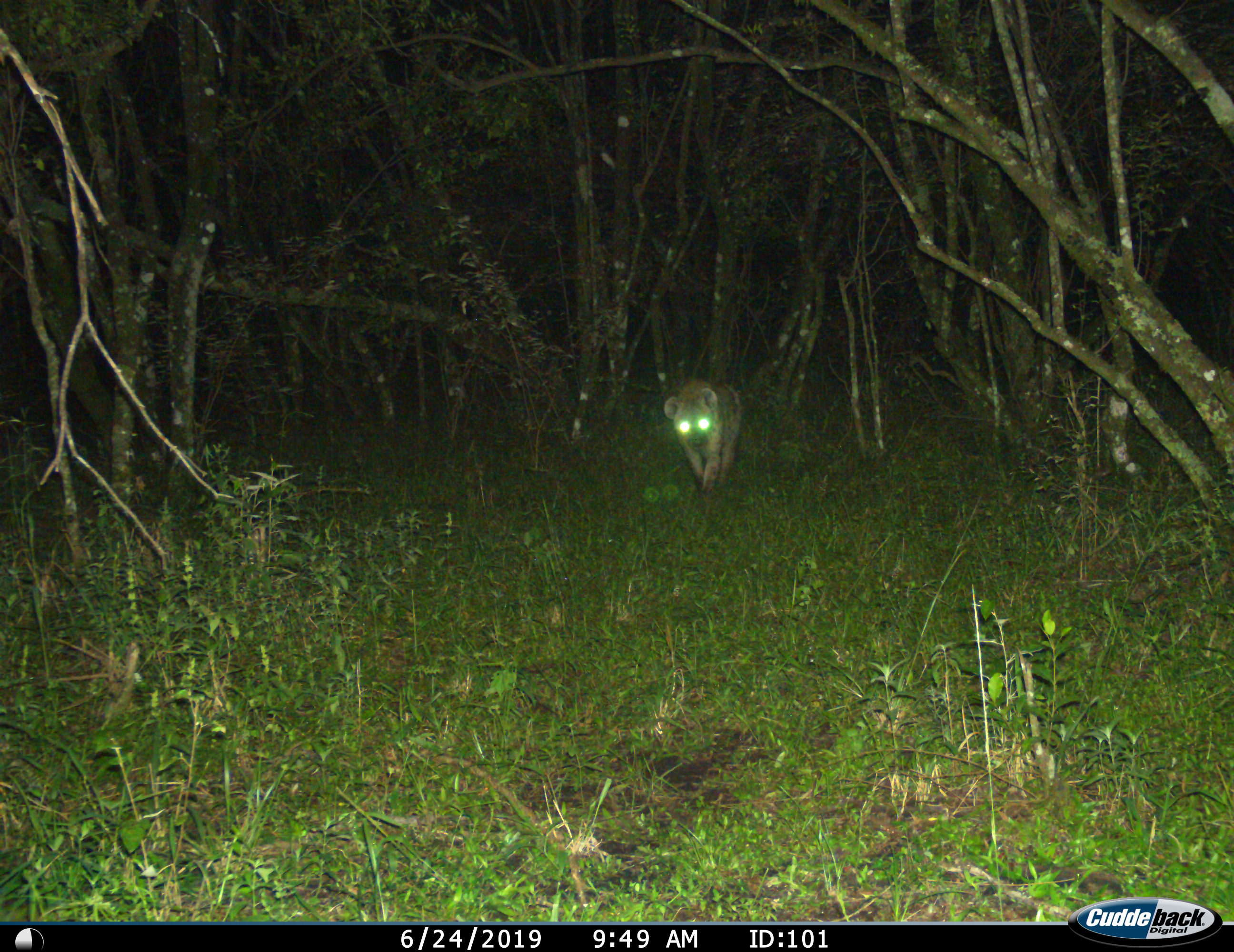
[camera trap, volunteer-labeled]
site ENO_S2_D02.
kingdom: Animalia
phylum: Chordata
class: Mammalia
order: Carnivora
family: Hyaenidae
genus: Crocuta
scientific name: Crocuta crocuta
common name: spotted hyena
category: hyenaspotted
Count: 1.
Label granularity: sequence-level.